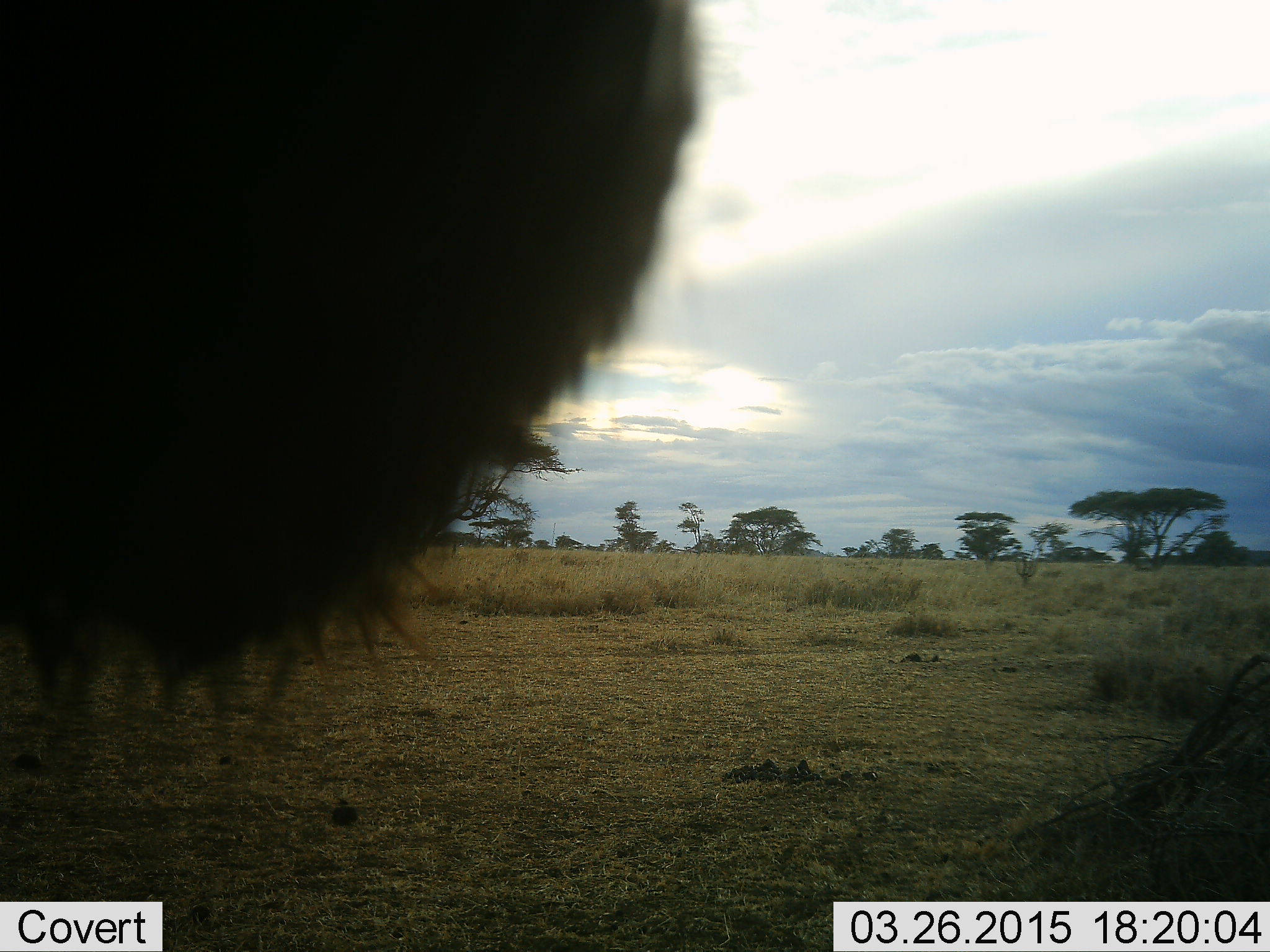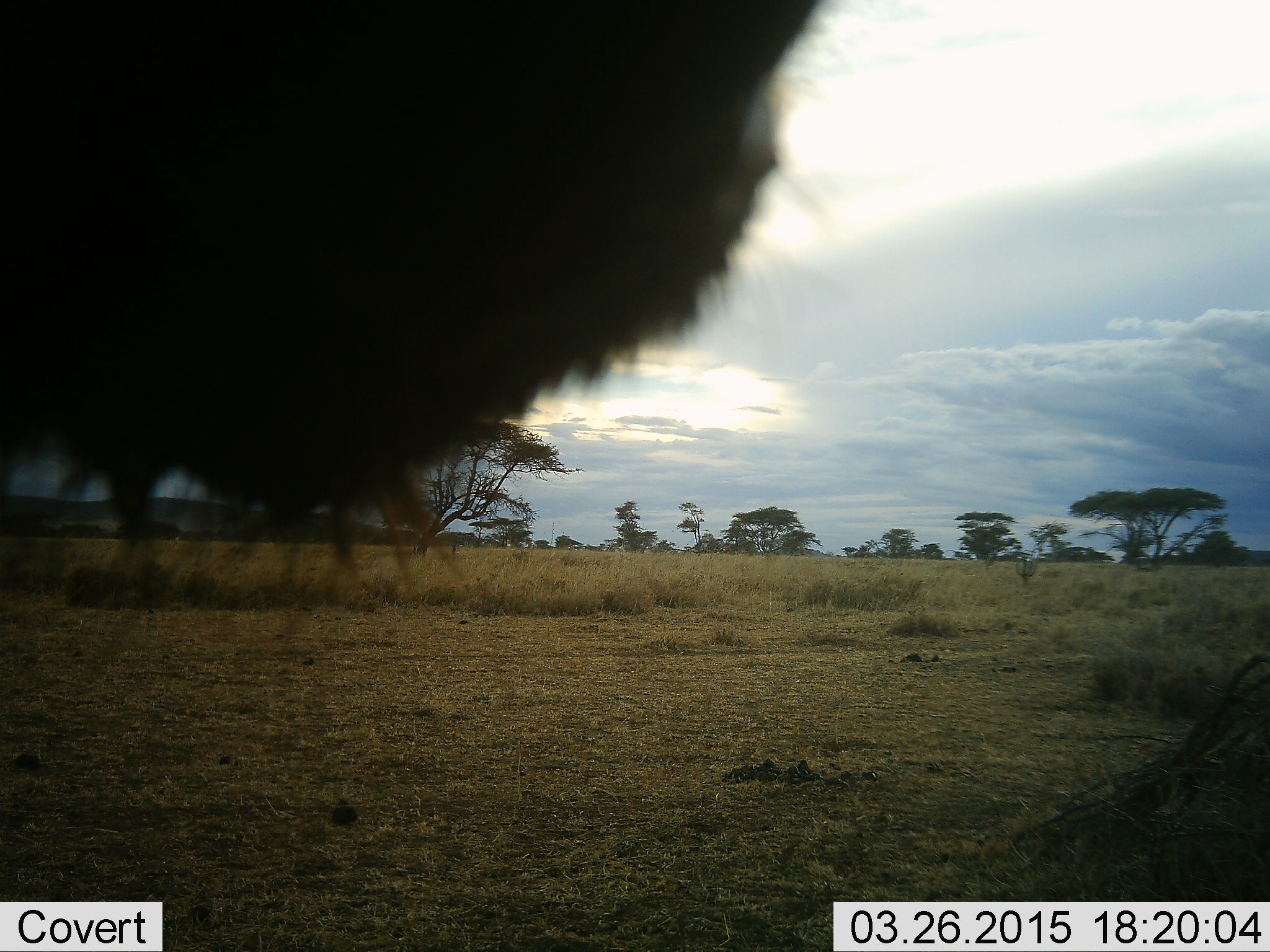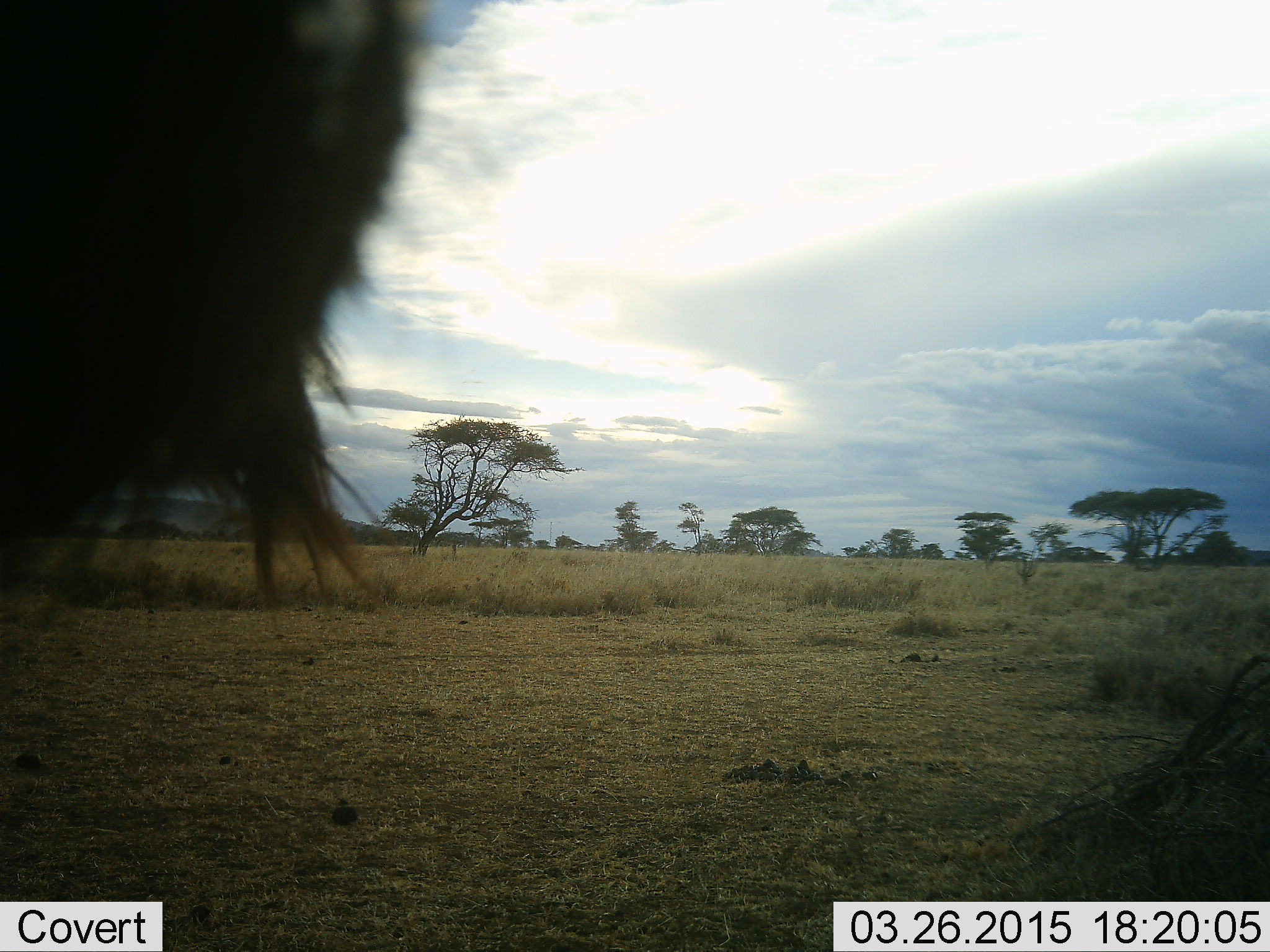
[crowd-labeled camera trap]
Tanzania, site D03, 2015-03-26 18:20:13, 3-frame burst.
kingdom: Animalia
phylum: Chordata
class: Mammalia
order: Artiodactyla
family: Bovidae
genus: Connochaetes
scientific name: Connochaetes taurinus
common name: blue wildebeest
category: wildebeest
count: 1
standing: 100%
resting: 0%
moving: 0%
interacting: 0%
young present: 0%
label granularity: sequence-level